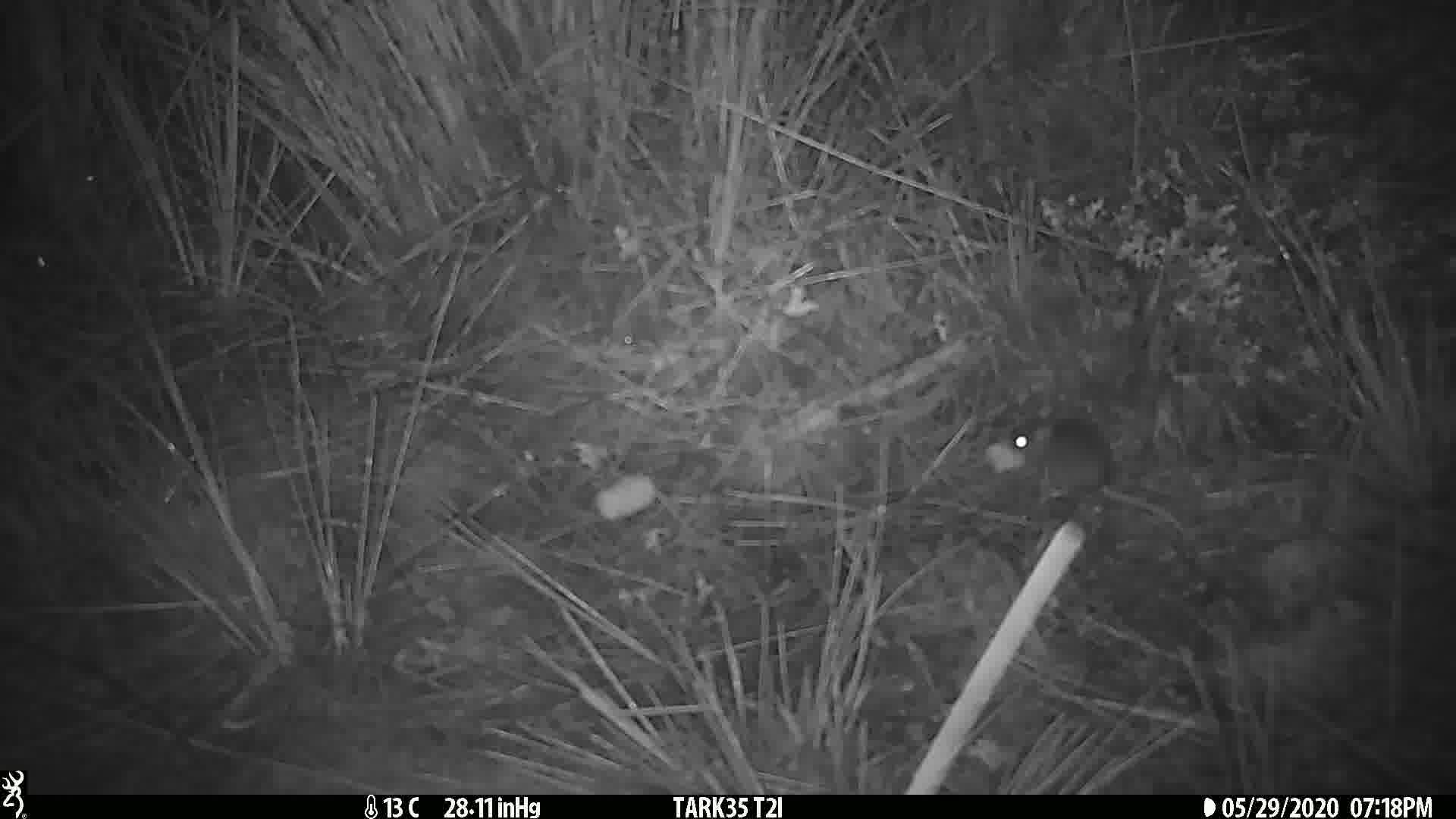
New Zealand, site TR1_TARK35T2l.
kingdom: Animalia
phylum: Chordata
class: Mammalia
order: Rodentia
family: Muridae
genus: Mus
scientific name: Mus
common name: mouse